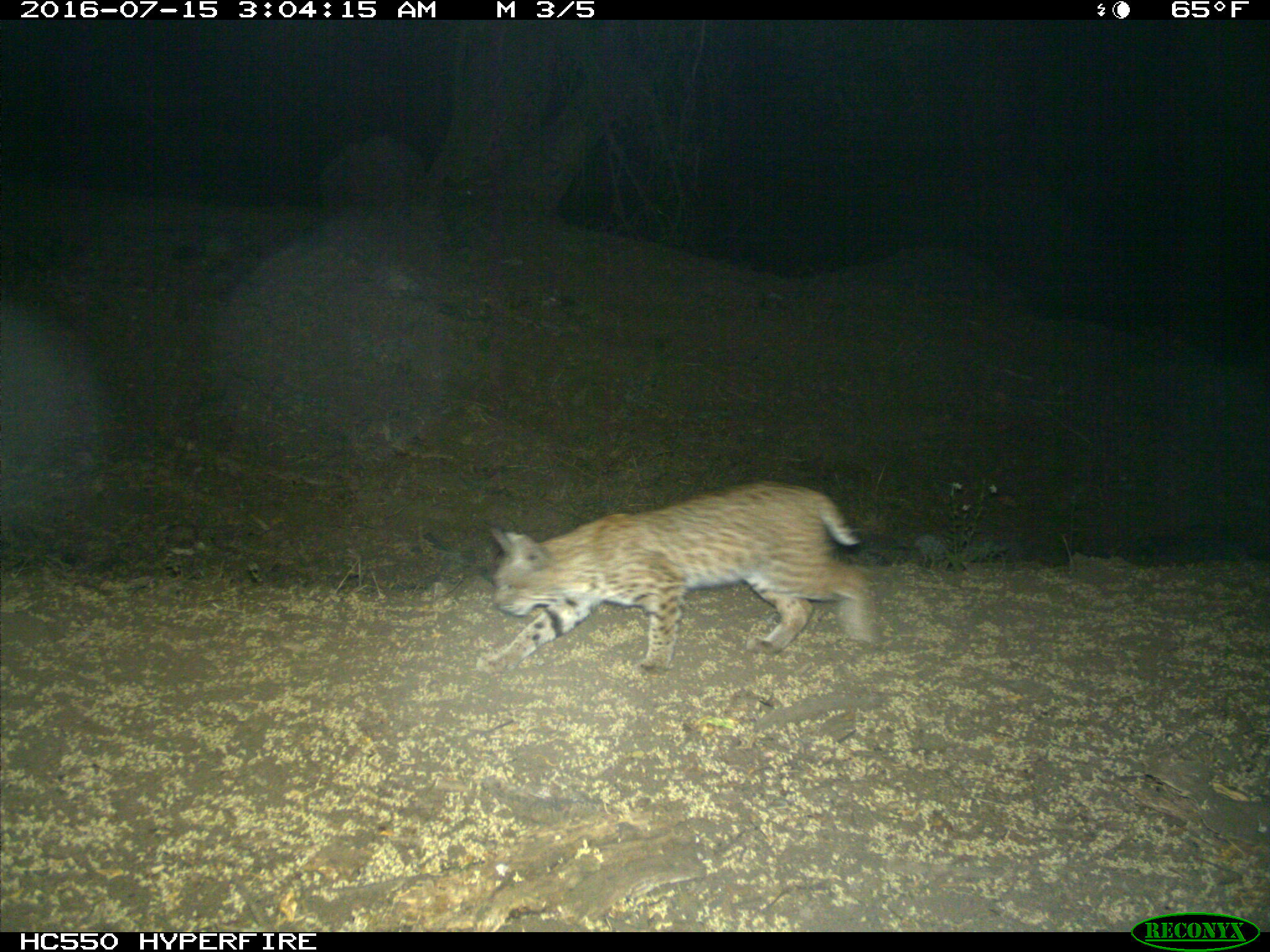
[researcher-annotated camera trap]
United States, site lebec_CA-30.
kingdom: Animalia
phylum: Chordata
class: Mammalia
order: Carnivora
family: Felidae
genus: Lynx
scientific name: Lynx rufus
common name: bobcat